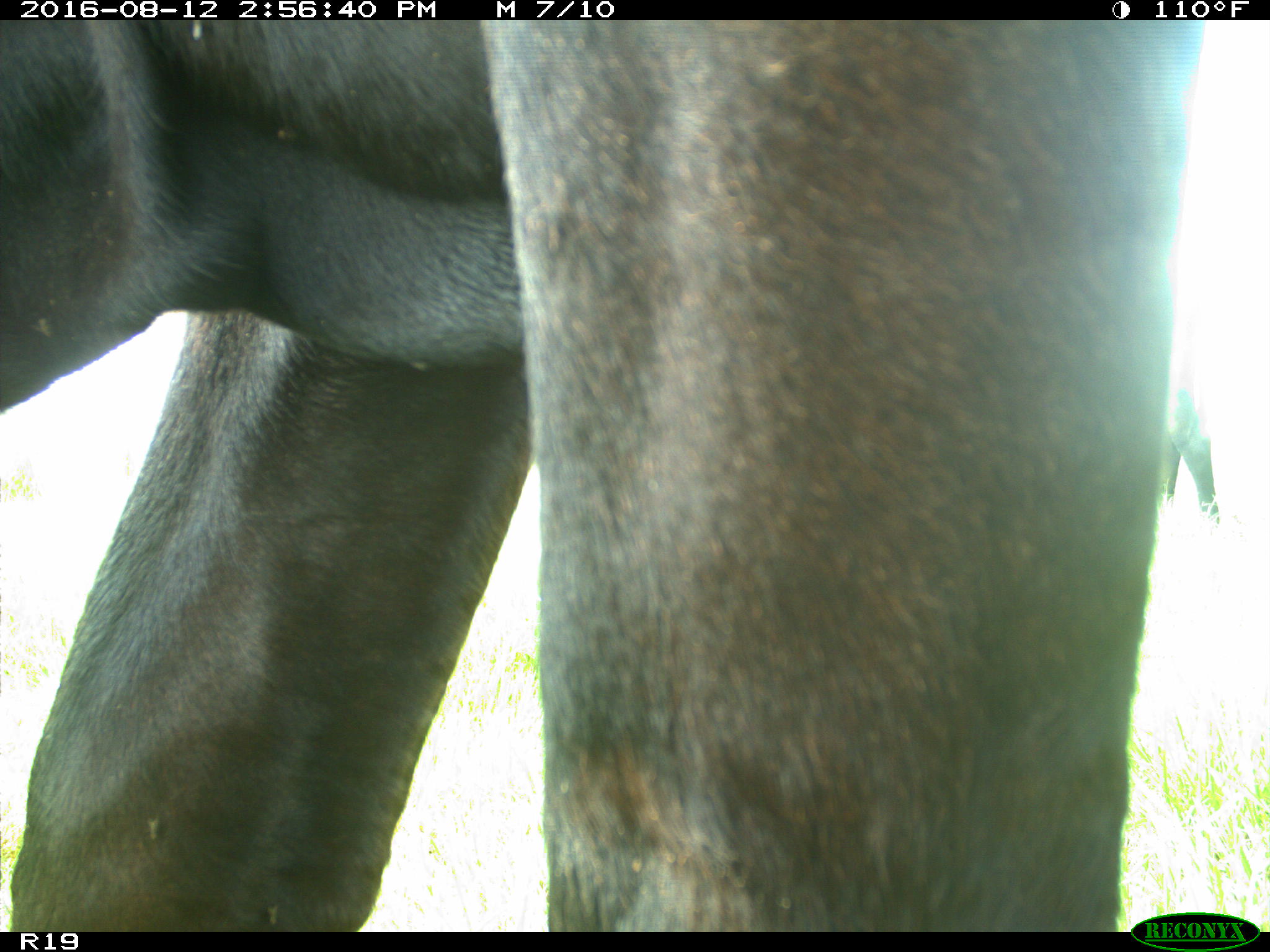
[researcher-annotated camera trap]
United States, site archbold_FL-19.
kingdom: Animalia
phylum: Chordata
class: Mammalia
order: Artiodactyla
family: Bovidae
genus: Bos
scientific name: Bos taurus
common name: domestic cow